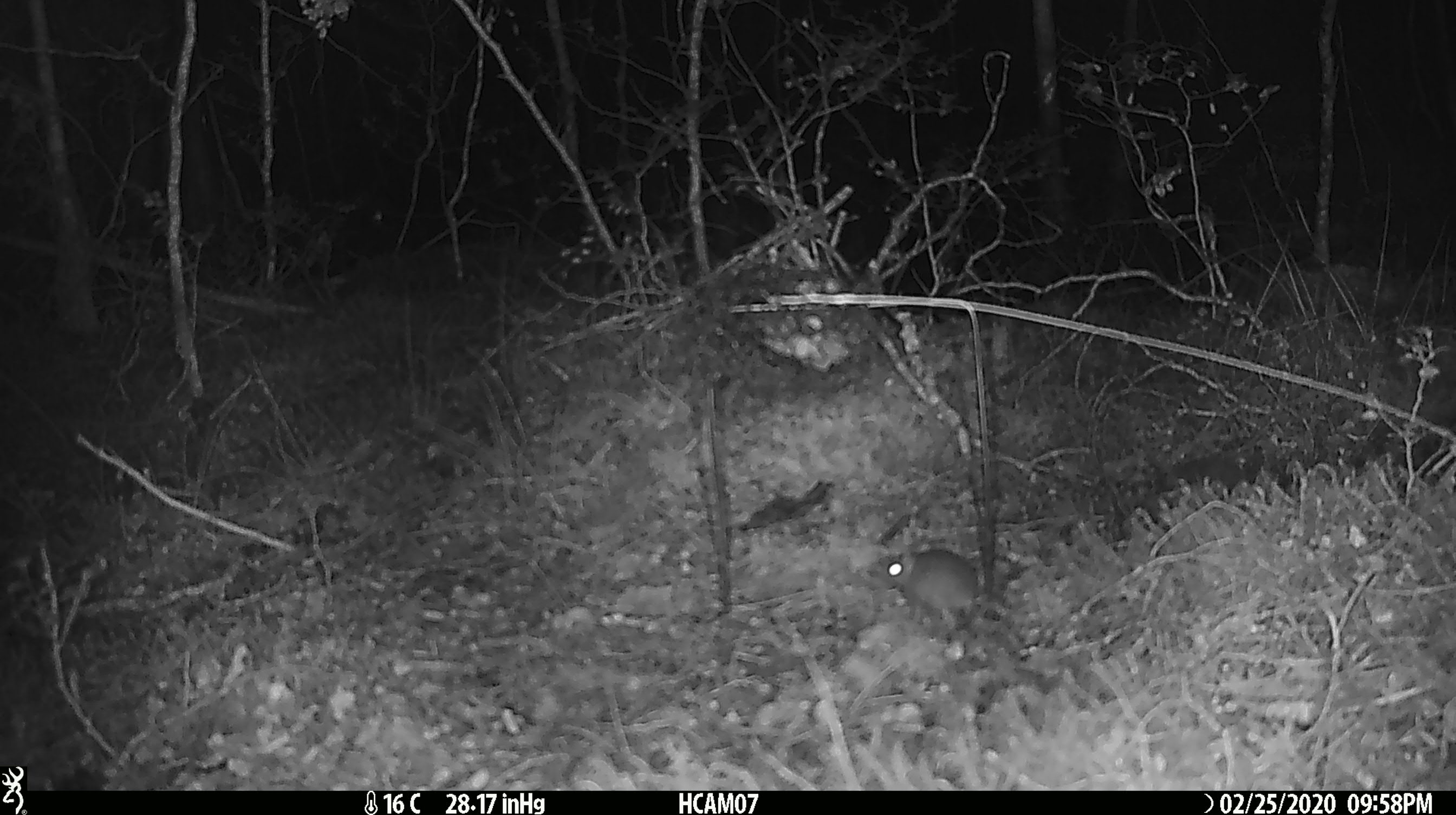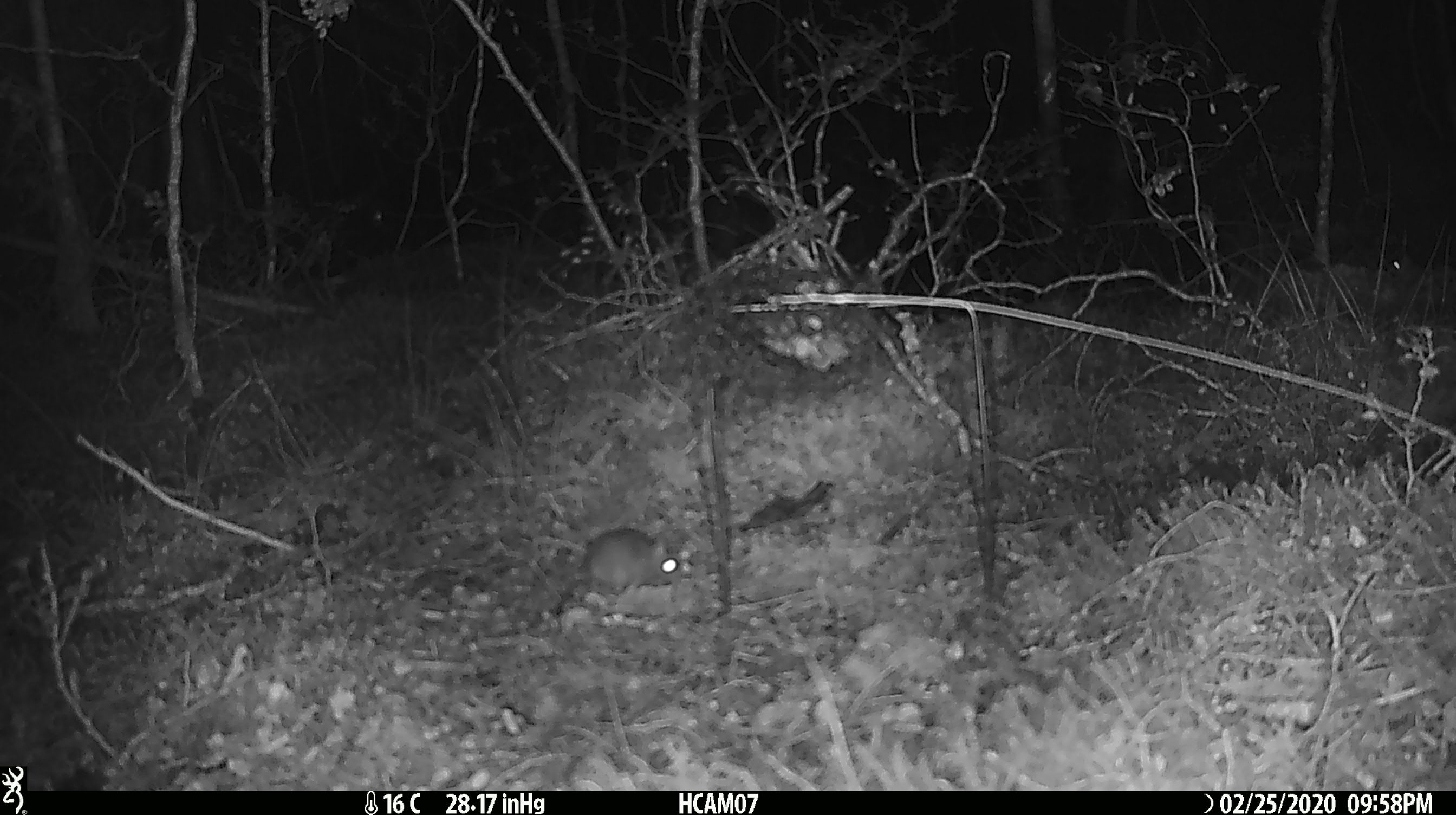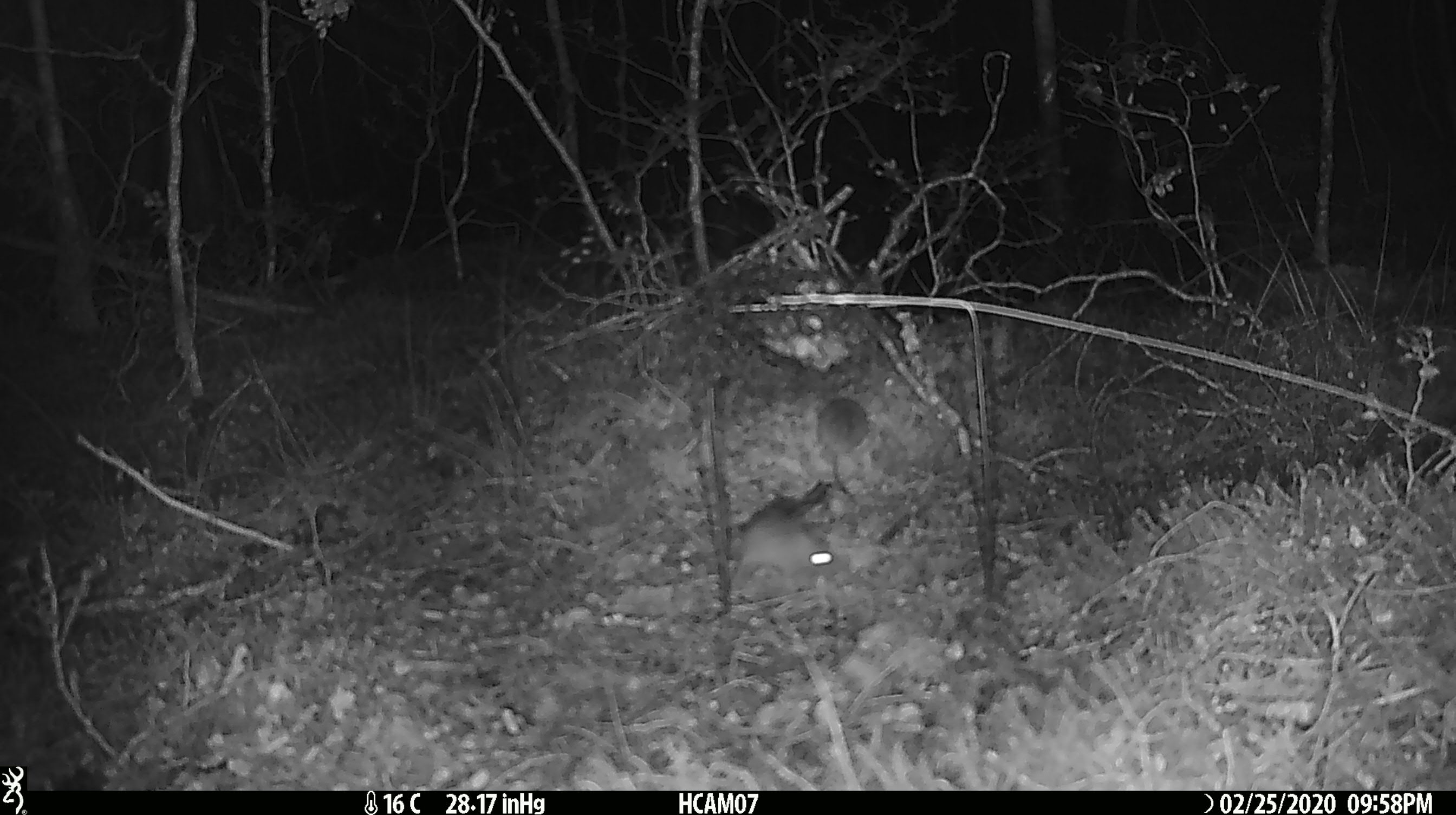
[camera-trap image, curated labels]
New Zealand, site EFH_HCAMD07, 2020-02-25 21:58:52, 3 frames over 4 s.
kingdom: Animalia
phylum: Chordata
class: Mammalia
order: Rodentia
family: Muridae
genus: Mus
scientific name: Mus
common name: mouse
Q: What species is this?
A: Mouse (Mus).